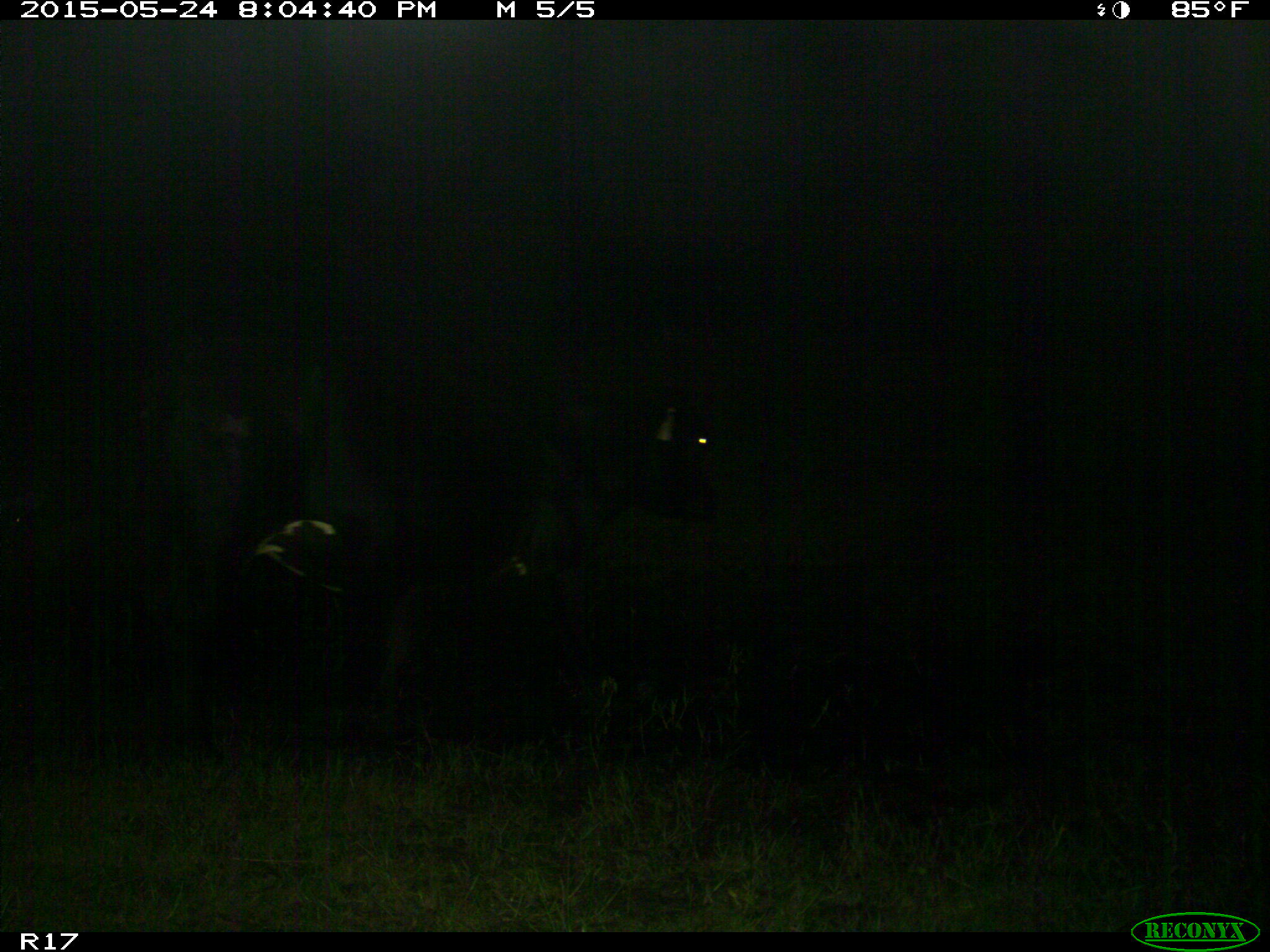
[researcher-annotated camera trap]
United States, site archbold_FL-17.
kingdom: Animalia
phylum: Chordata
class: Mammalia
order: Artiodactyla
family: Bovidae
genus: Bos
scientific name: Bos taurus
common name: domestic cow